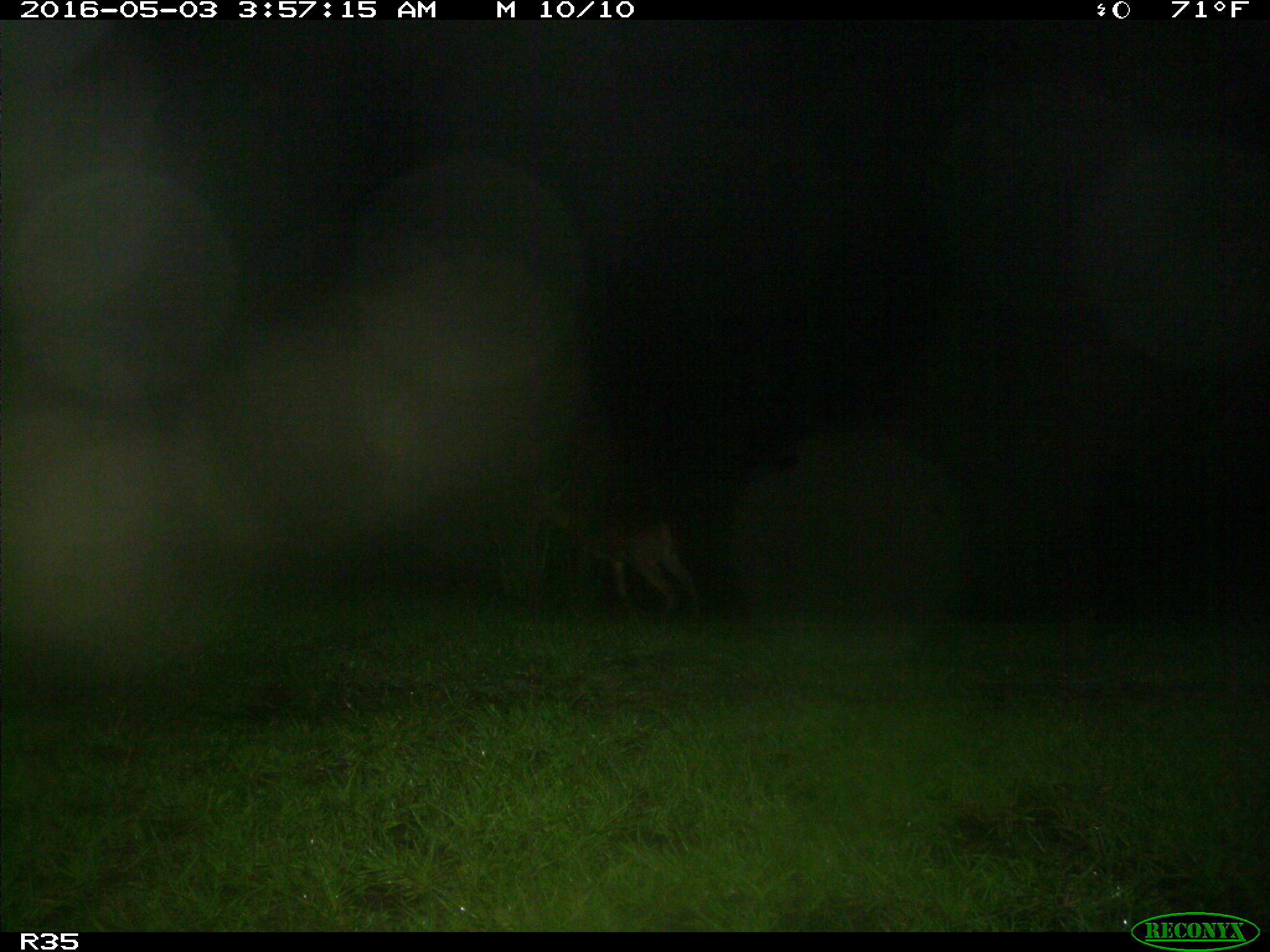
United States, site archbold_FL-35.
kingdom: Animalia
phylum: Chordata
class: Mammalia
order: Artiodactyla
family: Cervidae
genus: Odocoileus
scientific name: Odocoileus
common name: deer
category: unidentified deer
Unidentified deer (deer) (Odocoileus).